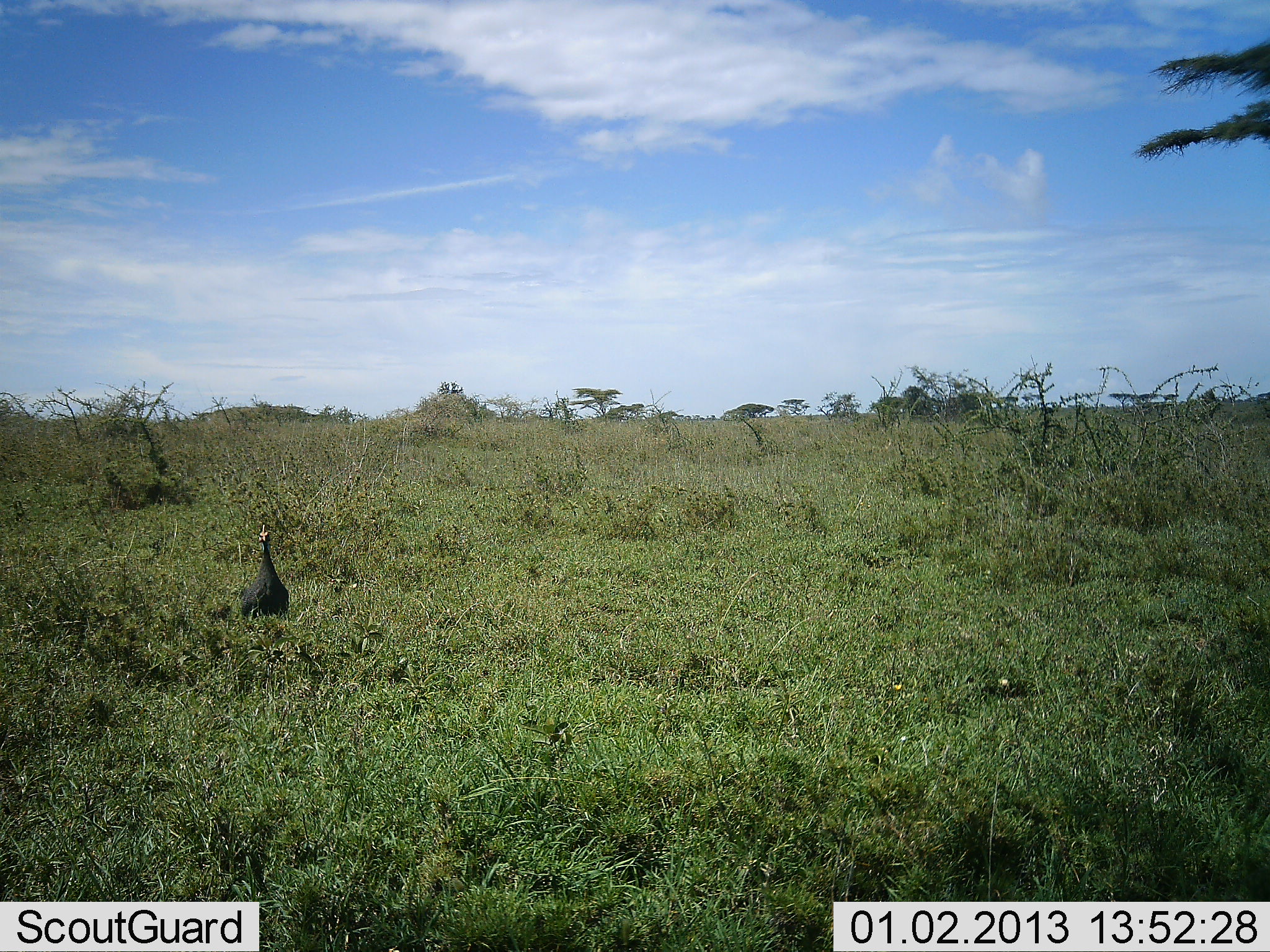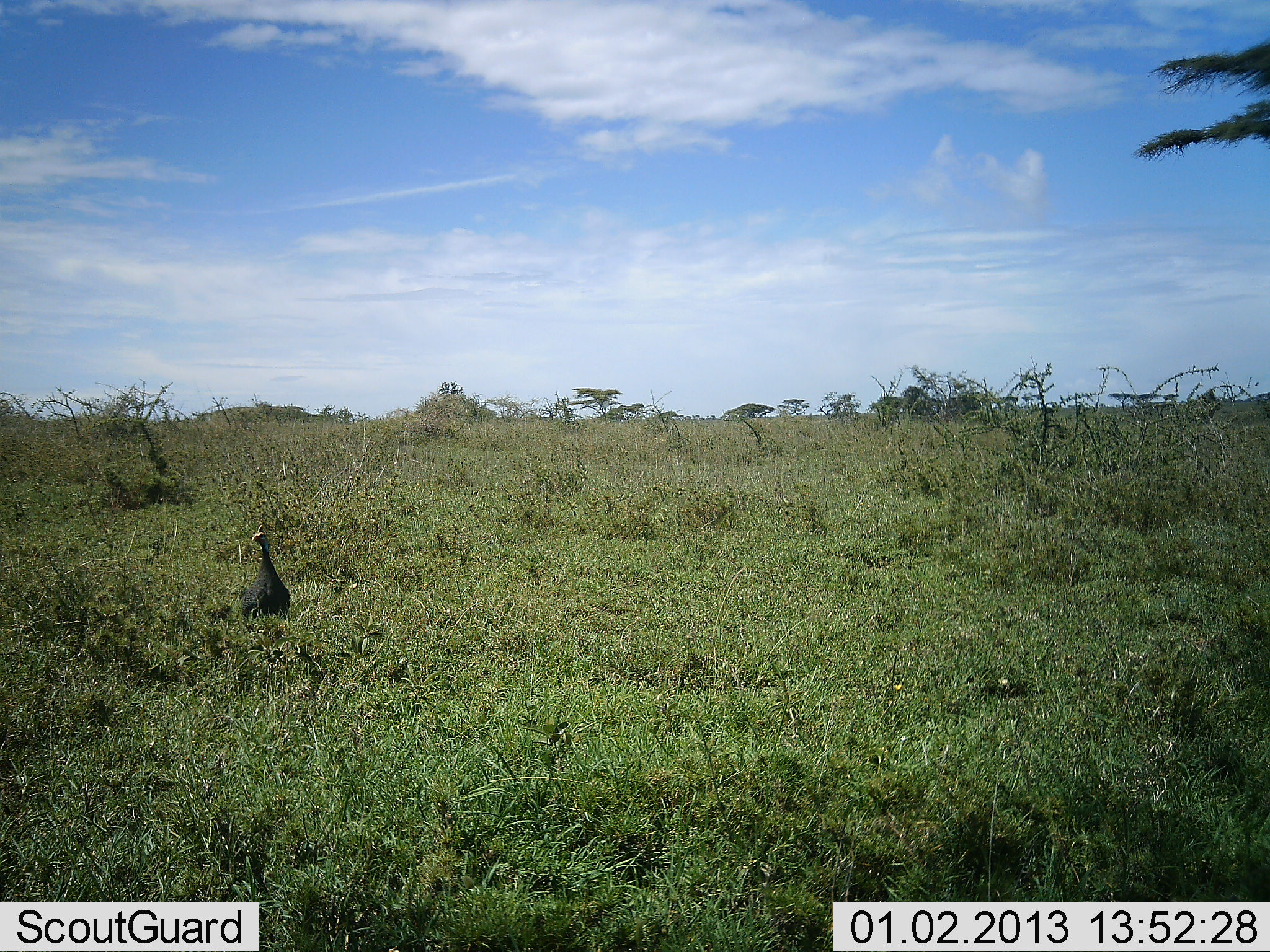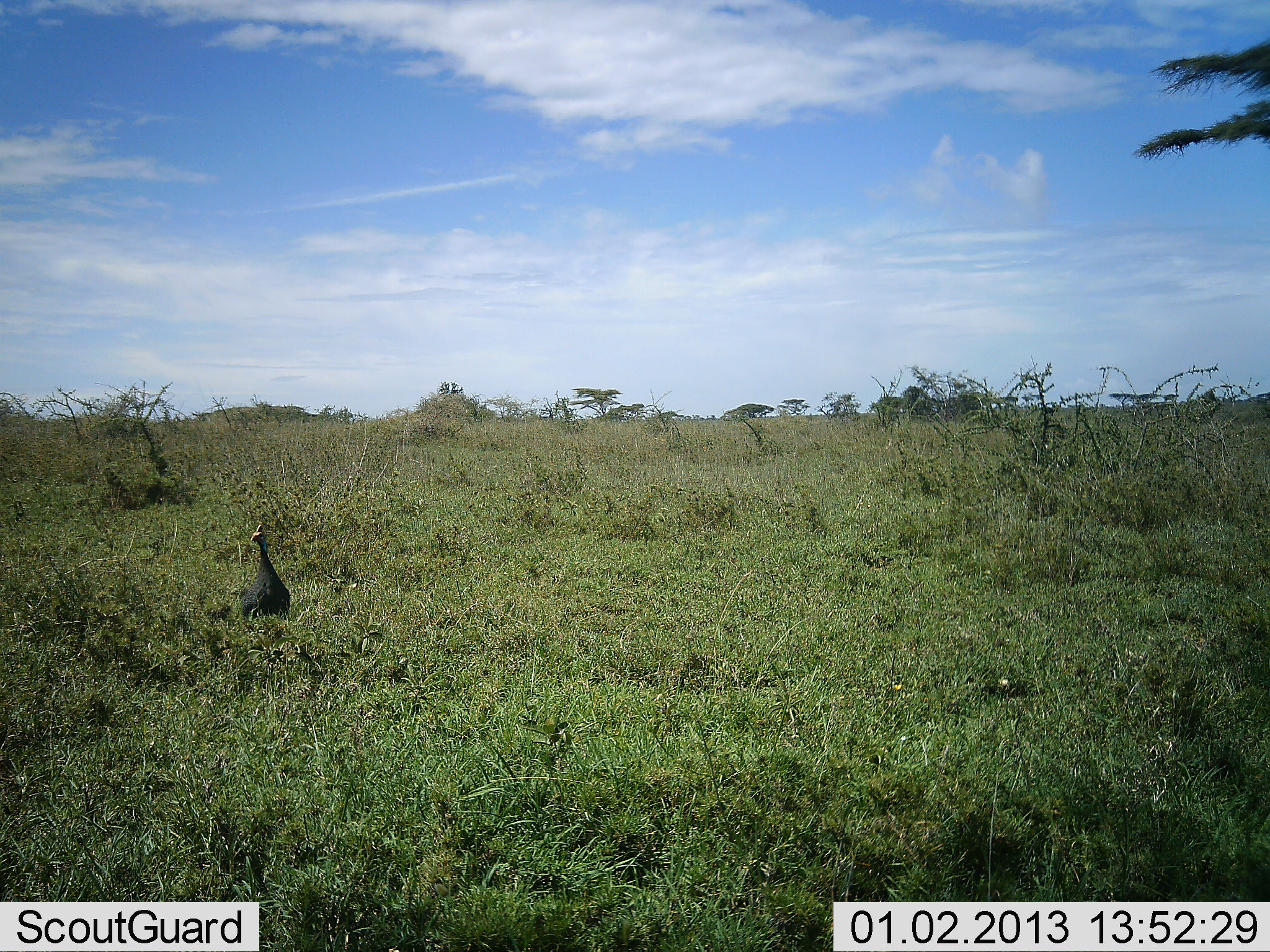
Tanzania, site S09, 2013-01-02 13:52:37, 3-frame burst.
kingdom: Animalia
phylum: Chordata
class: Aves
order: Galliformes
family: Numididae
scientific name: Numididae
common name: guinea fowl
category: guineafowl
Guineafowl (guinea fowl) (Numididae), count 1. Behavior (volunteer vote fractions): standing 86%, resting 7%, moving 7%, interacting 0%. Young present (vote fraction): 0%. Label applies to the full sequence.